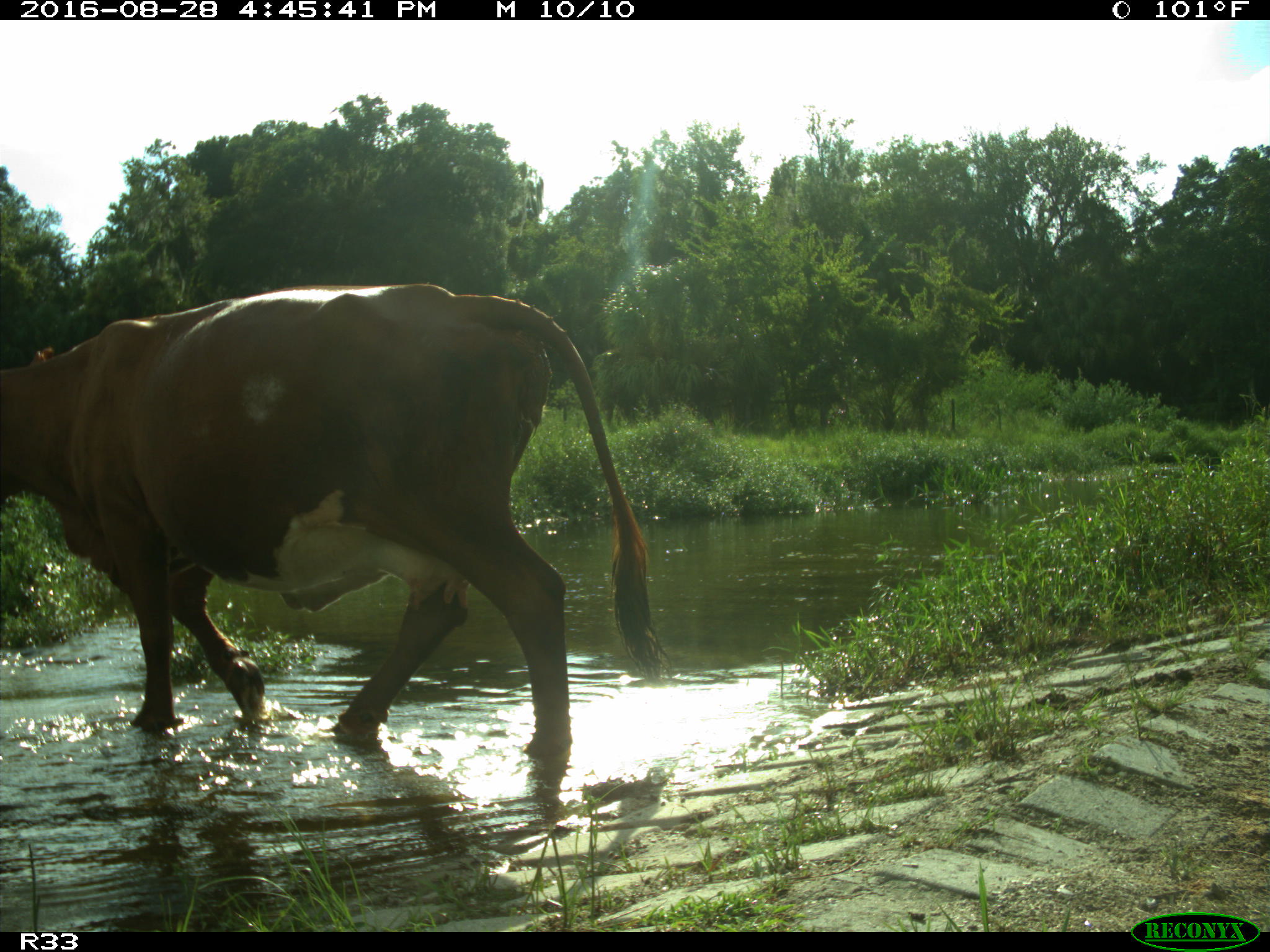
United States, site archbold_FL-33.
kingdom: Animalia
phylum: Chordata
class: Mammalia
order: Artiodactyla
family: Bovidae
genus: Bos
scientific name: Bos taurus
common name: domestic cow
Bos taurus (domestic cow).